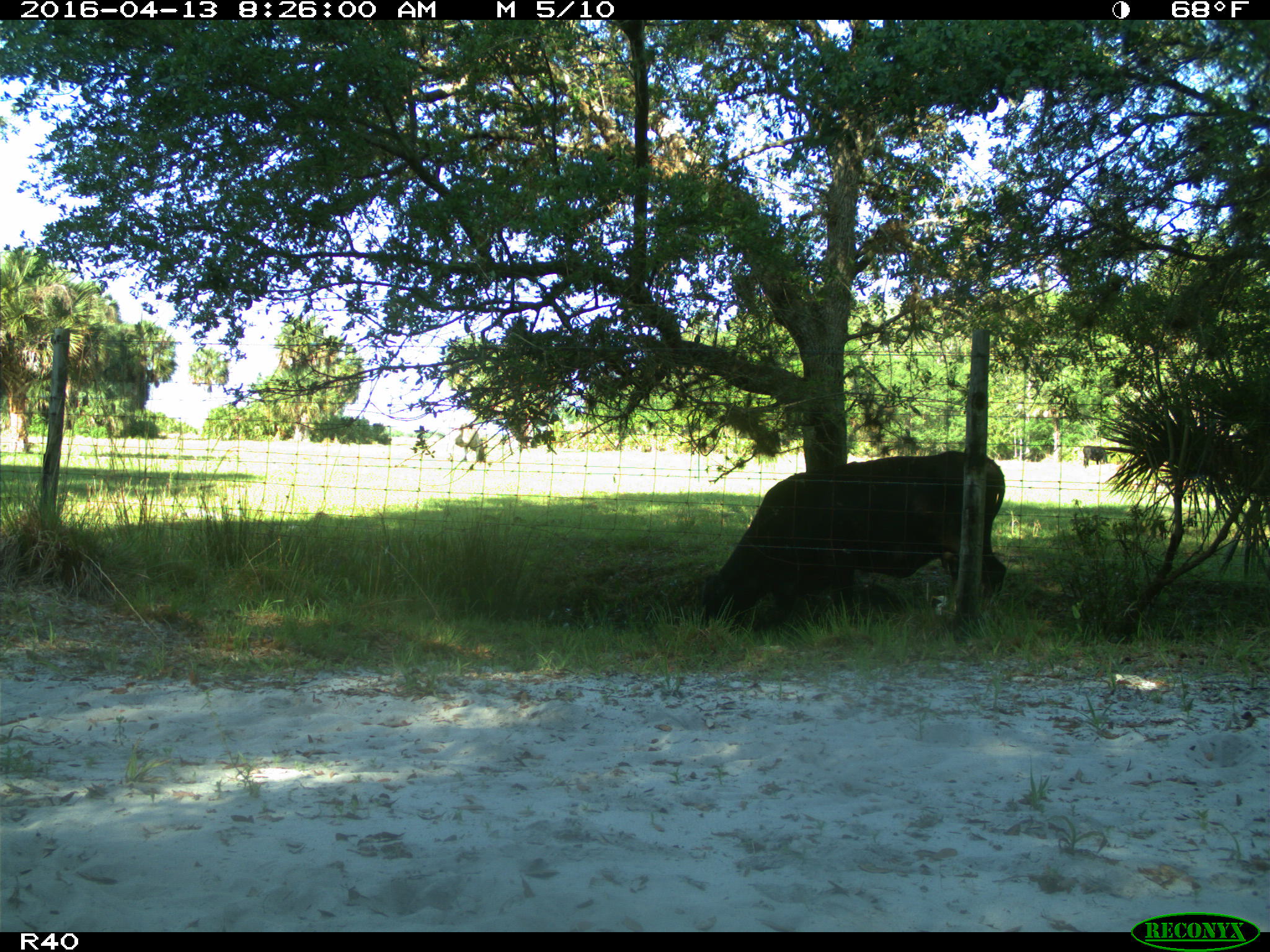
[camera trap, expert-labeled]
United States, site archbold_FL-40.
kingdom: Animalia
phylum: Chordata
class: Mammalia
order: Artiodactyla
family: Bovidae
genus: Bos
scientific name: Bos taurus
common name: domestic cow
Bos taurus (domestic cow).